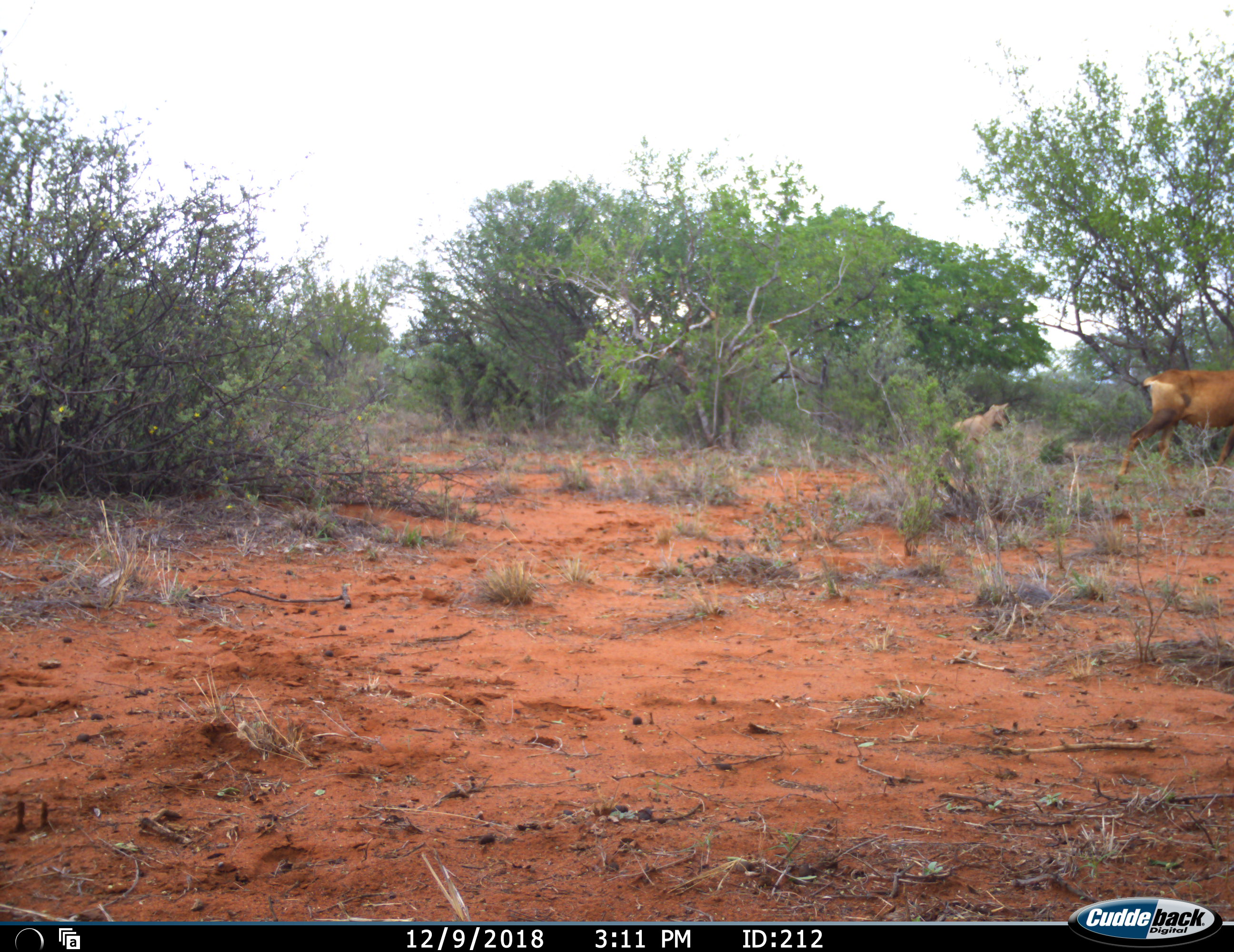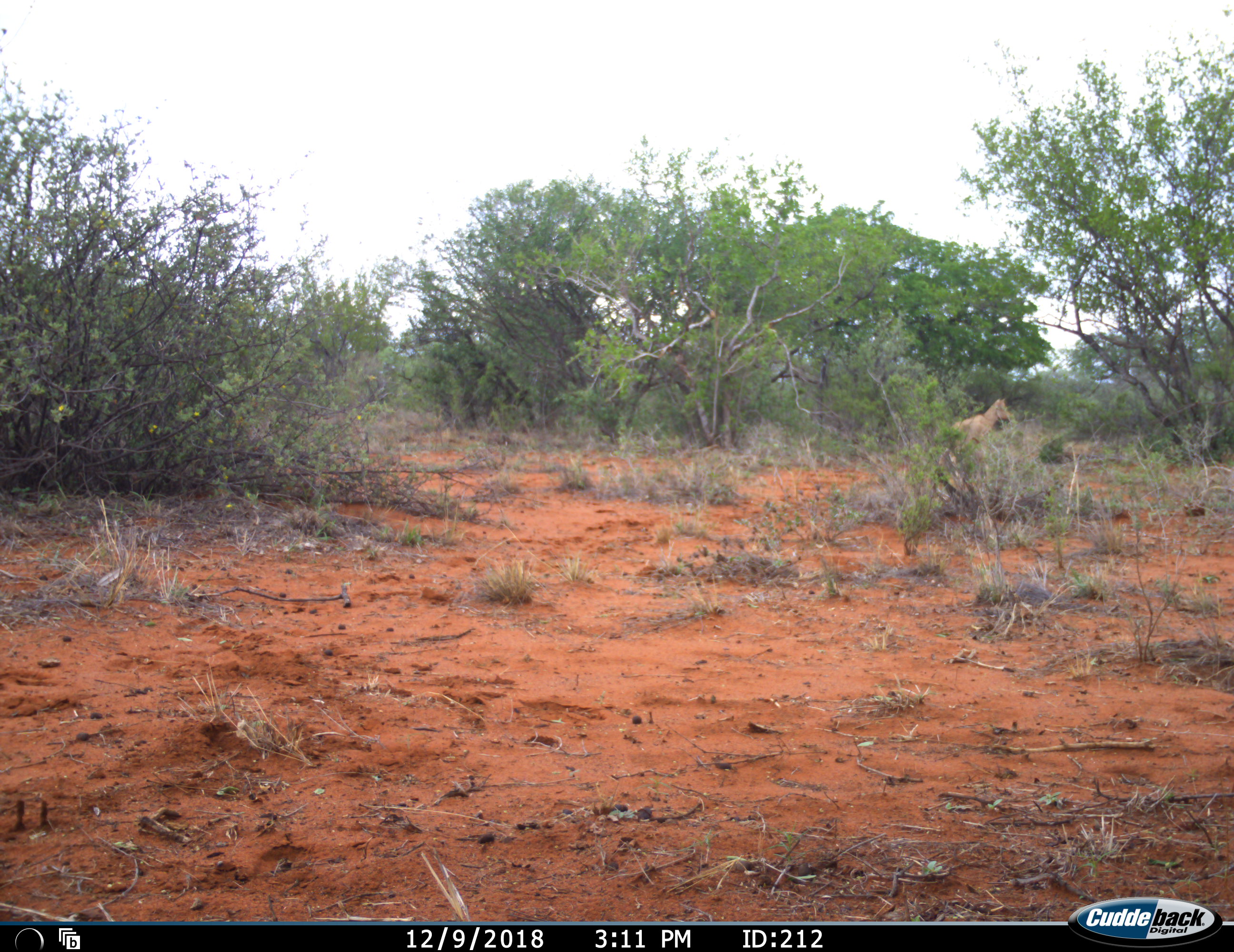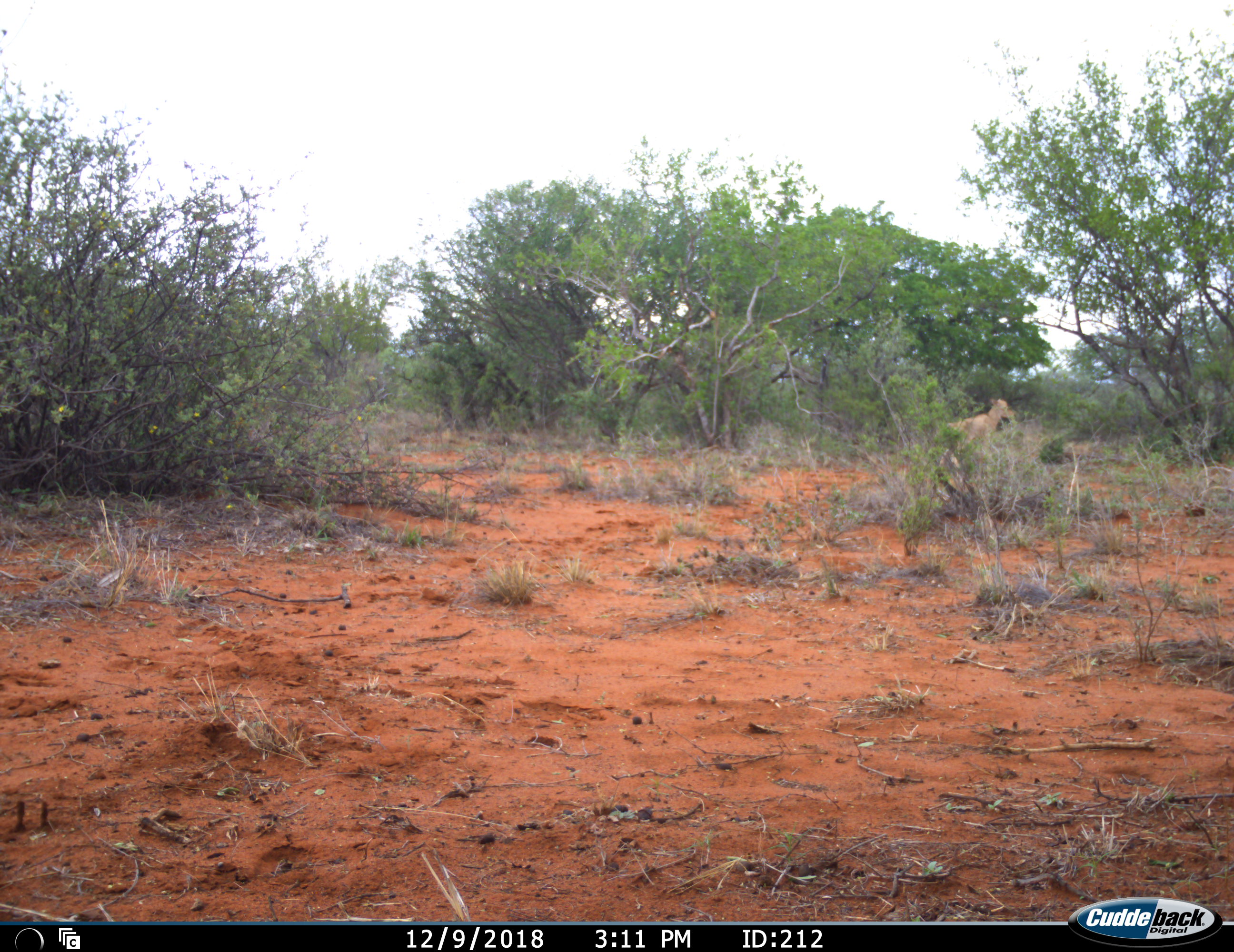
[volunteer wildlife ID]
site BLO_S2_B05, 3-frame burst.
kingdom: Animalia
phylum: Chordata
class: Mammalia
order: Artiodactyla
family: Bovidae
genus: Alcelaphus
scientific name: Alcelaphus buselaphus caama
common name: red hartebeest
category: hartebeestred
Hartebeestred (red hartebeest) (Alcelaphus buselaphus caama), count 2. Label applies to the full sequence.